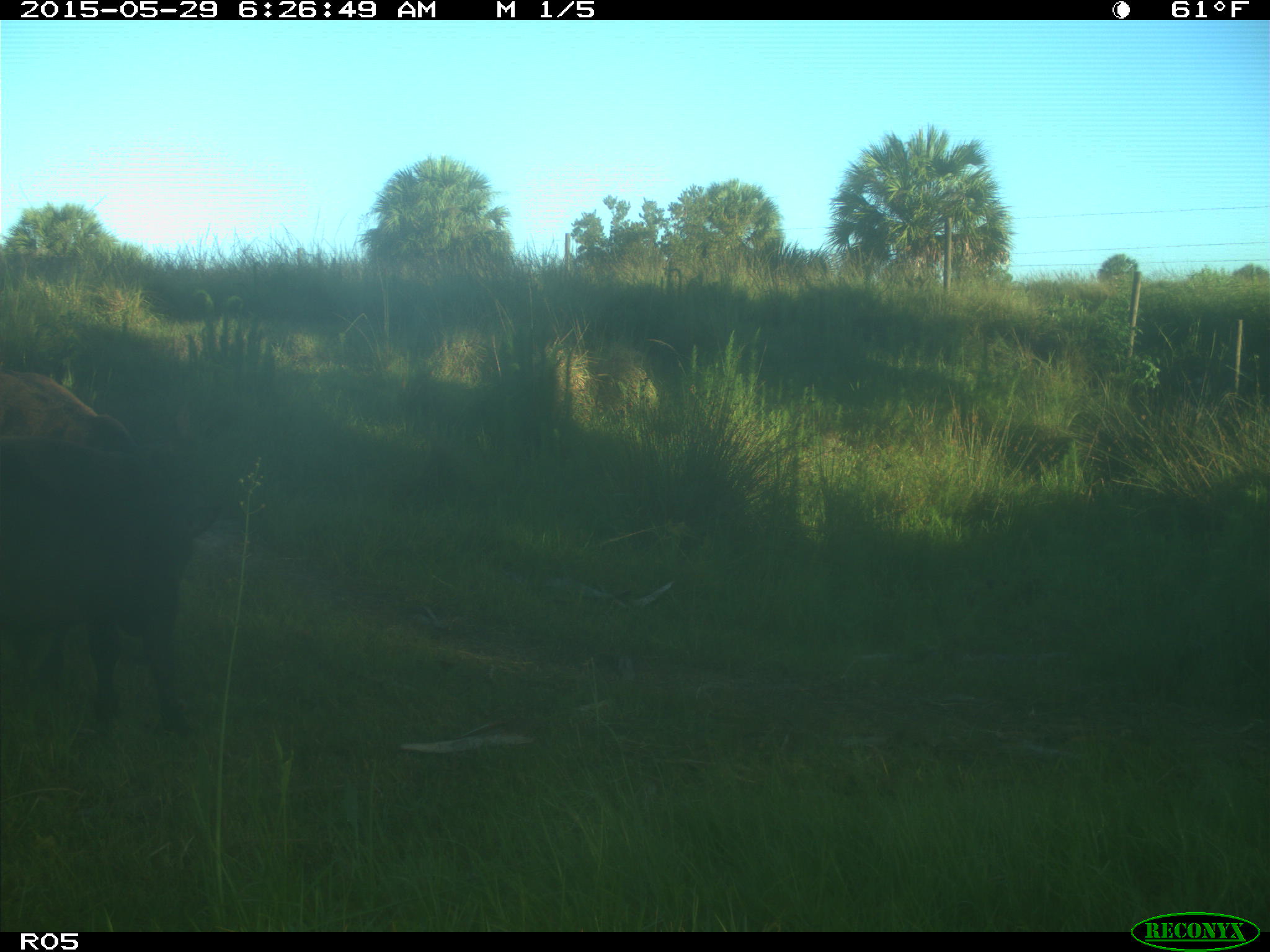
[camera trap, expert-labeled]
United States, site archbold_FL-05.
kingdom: Animalia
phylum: Chordata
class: Mammalia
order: Artiodactyla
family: Bovidae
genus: Bos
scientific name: Bos taurus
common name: domestic cow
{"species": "Bos taurus (domestic cow)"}